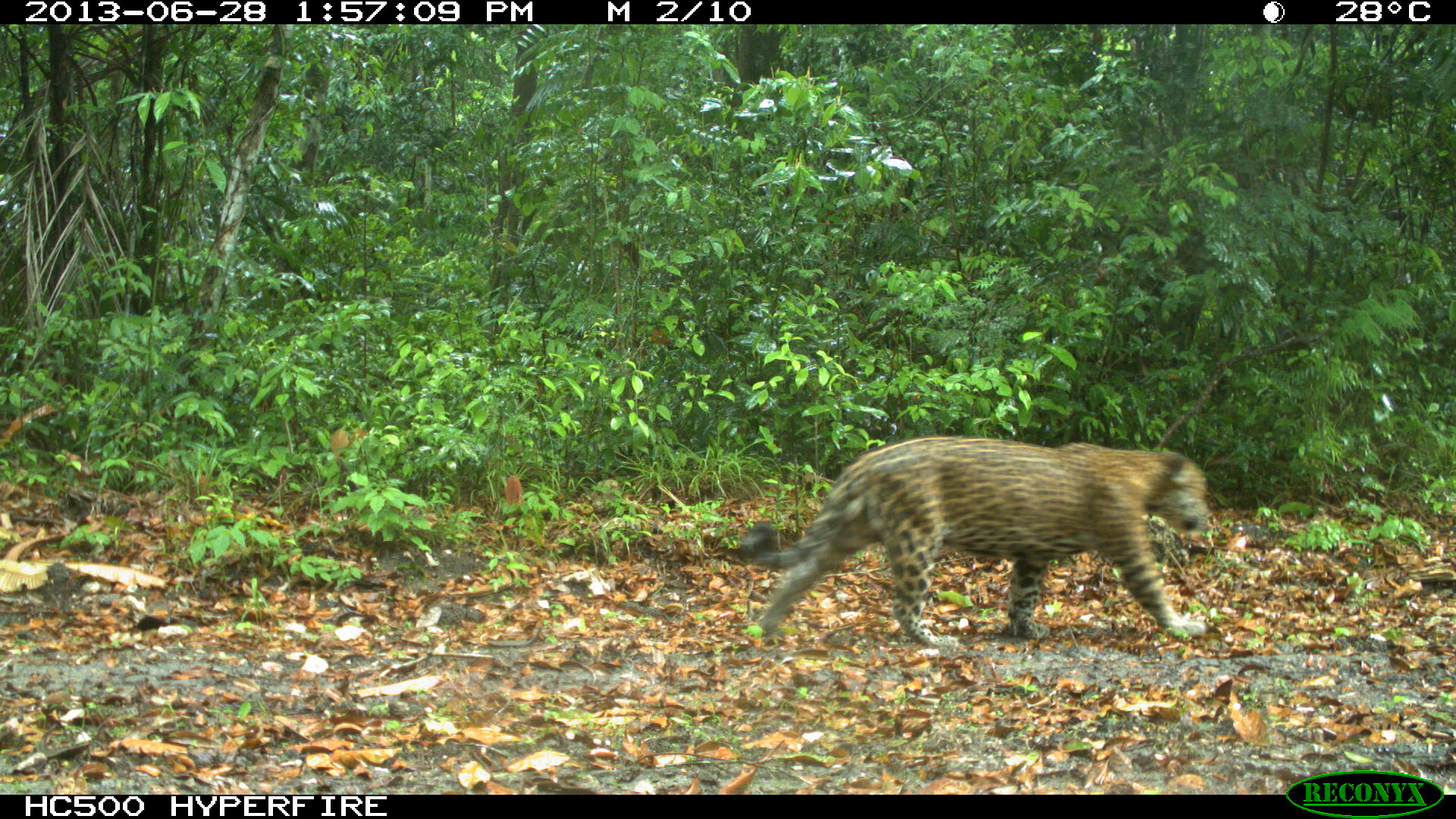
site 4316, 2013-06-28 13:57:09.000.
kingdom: Animalia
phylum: Chordata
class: Mammalia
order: Carnivora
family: Felidae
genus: Panthera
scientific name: Panthera onca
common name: jaguar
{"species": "Panthera onca (jaguar)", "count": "1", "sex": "male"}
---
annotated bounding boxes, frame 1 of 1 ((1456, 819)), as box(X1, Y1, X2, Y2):
panthera onca: box(734, 432, 1212, 651)